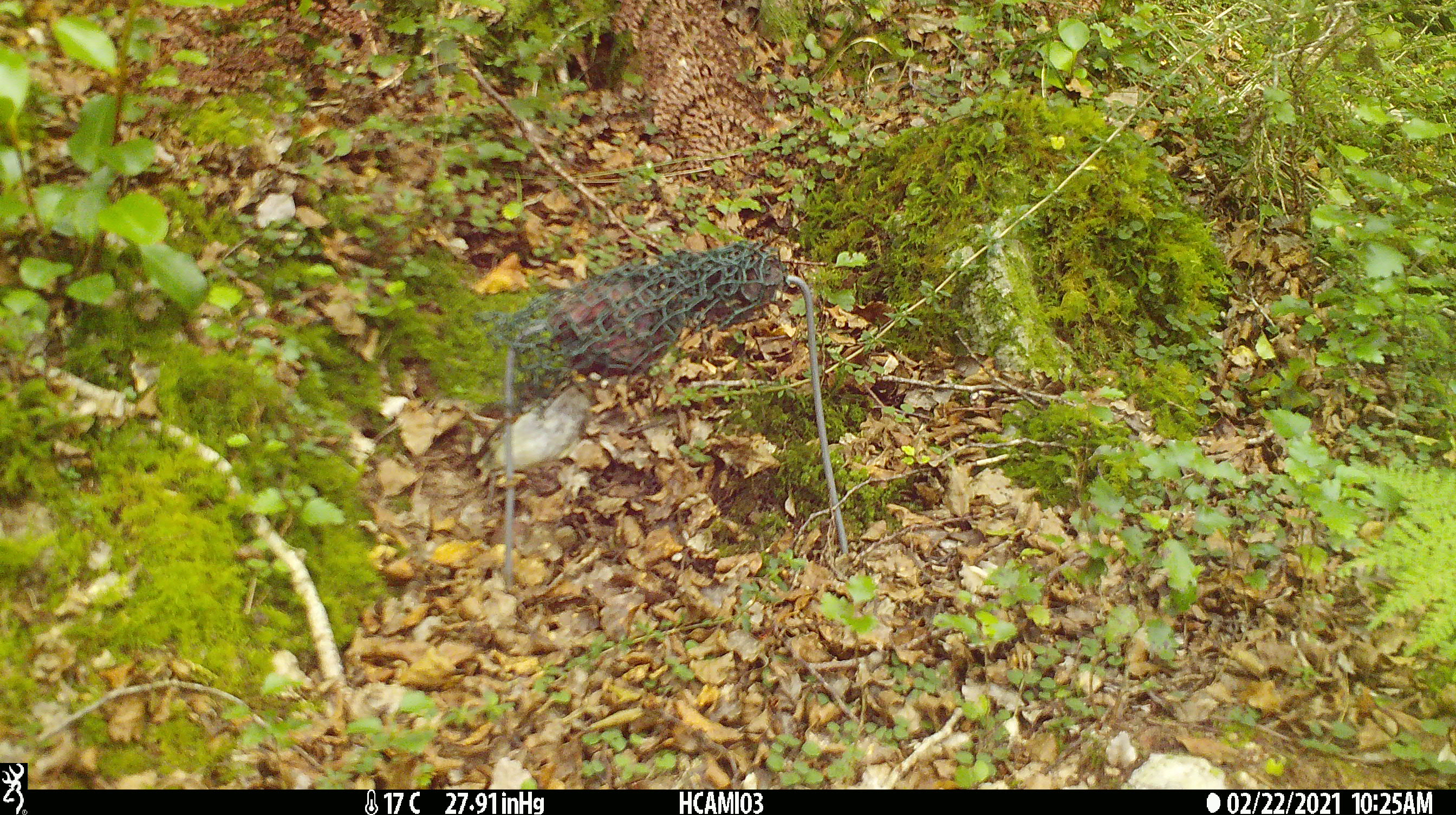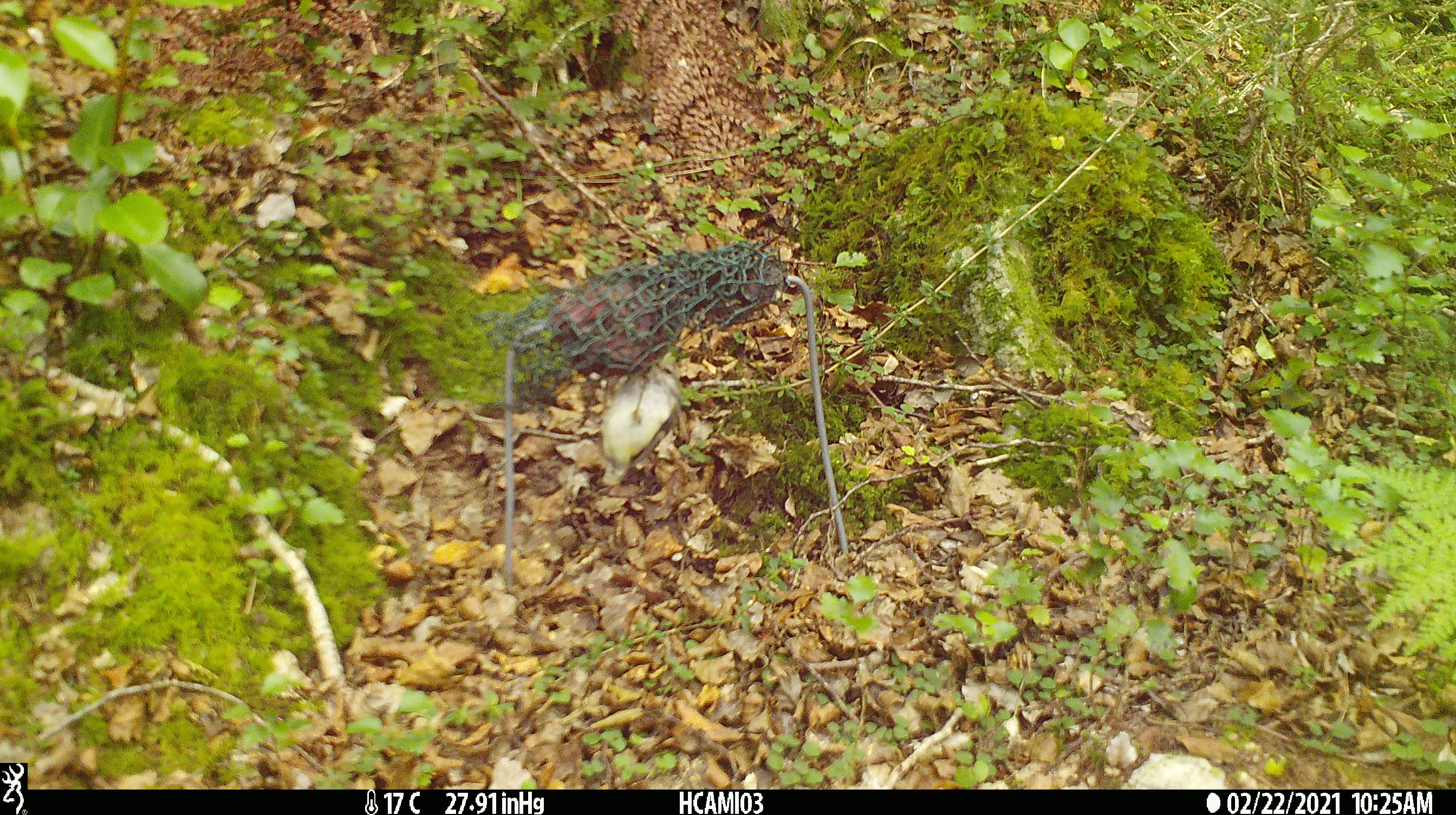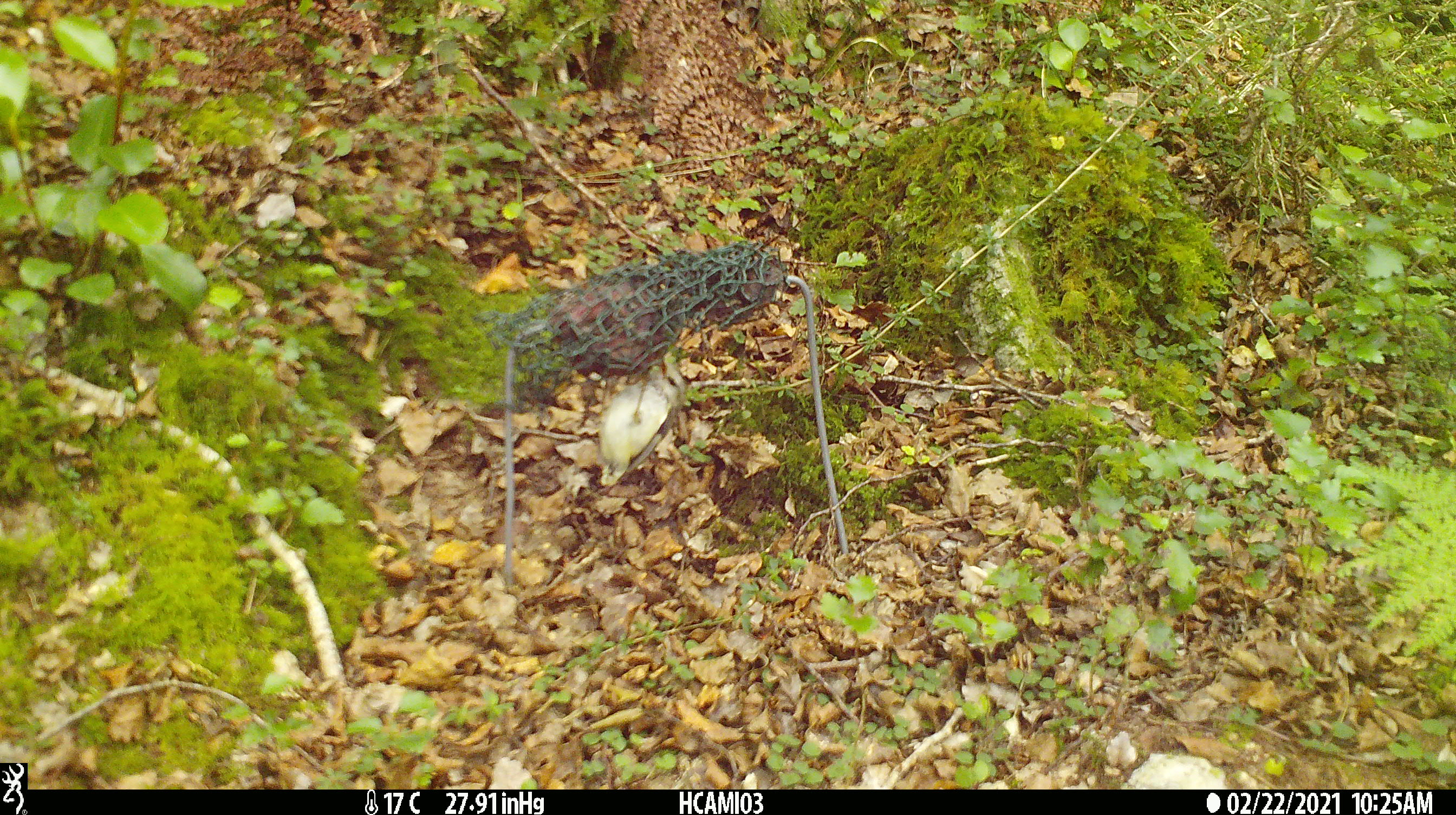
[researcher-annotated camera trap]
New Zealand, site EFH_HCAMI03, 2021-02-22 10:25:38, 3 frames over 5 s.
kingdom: Animalia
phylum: Chordata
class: Aves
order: Passeriformes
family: Acanthisittidae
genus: Acanthisitta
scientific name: Acanthisitta chloris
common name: rifleman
Rifleman (Acanthisitta chloris).